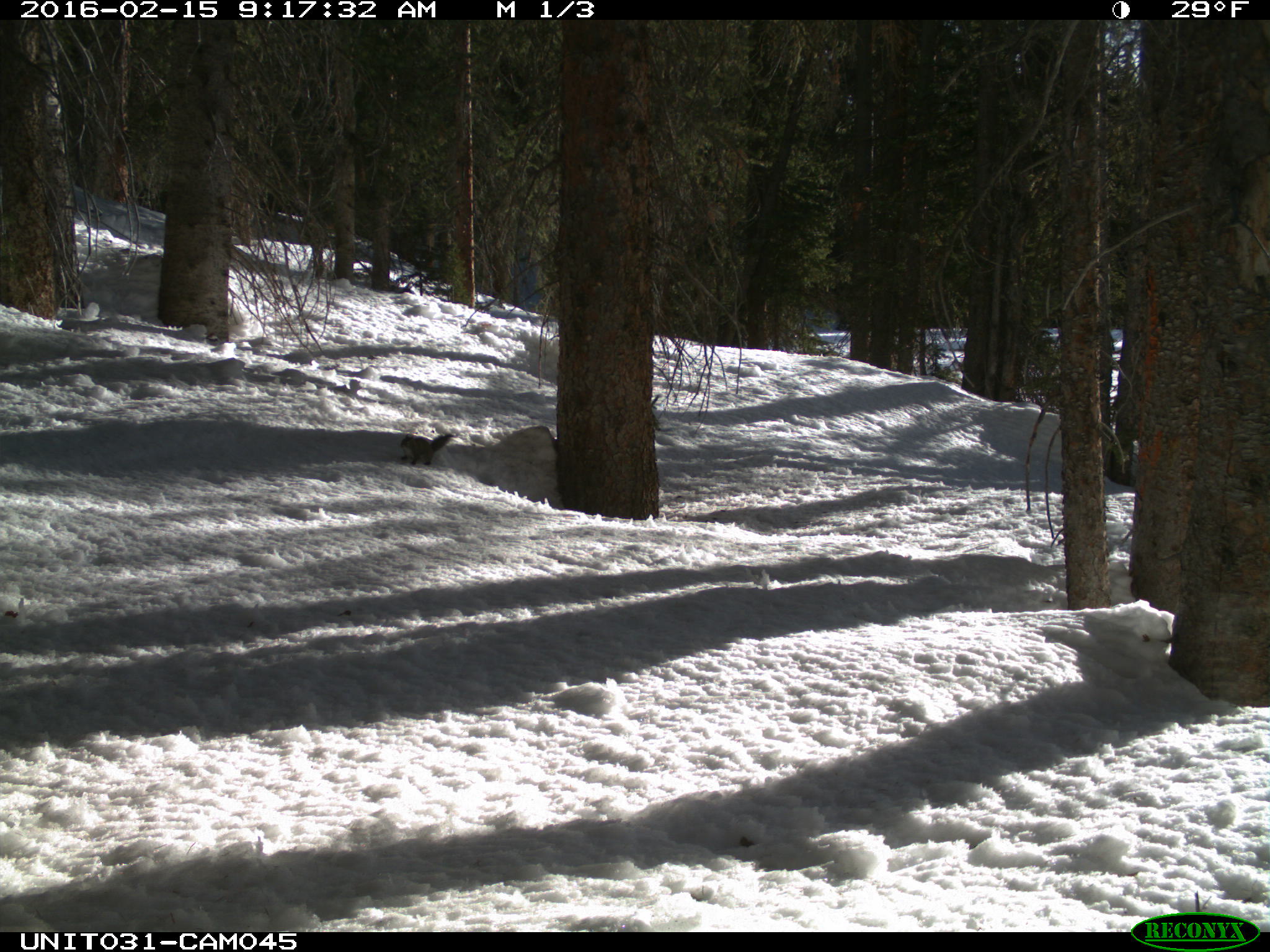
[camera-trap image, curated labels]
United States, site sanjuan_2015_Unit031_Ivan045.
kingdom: Animalia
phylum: Chordata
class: Mammalia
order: Rodentia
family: Sciuridae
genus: Tamiasciurus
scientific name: Tamiasciurus hudsonicus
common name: american red squirrel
Tamiasciurus hudsonicus (american red squirrel).